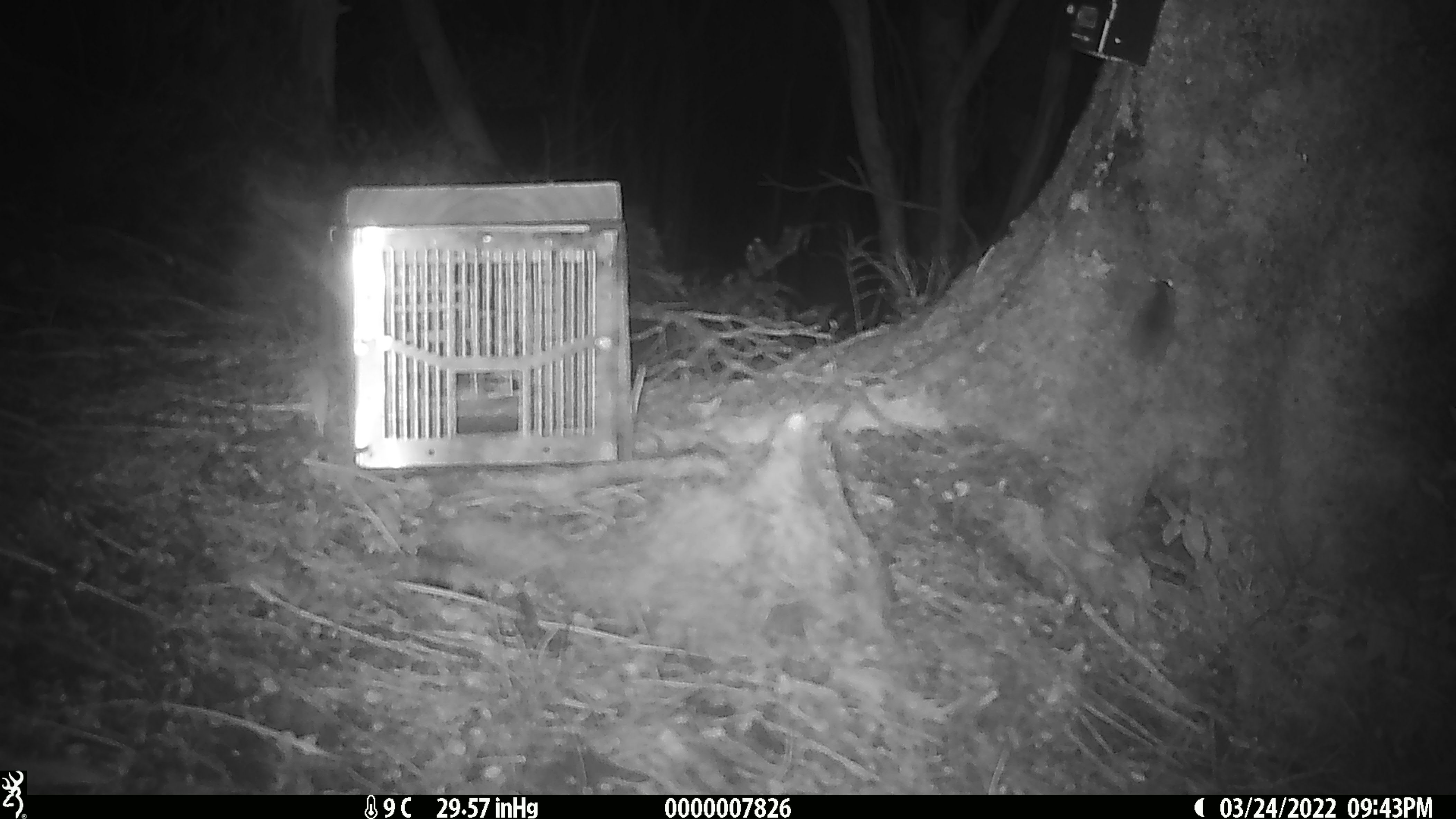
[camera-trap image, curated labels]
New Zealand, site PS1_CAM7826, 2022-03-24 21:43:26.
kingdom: Animalia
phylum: Chordata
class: Mammalia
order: Rodentia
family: Muridae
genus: Mus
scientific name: Mus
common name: mouse